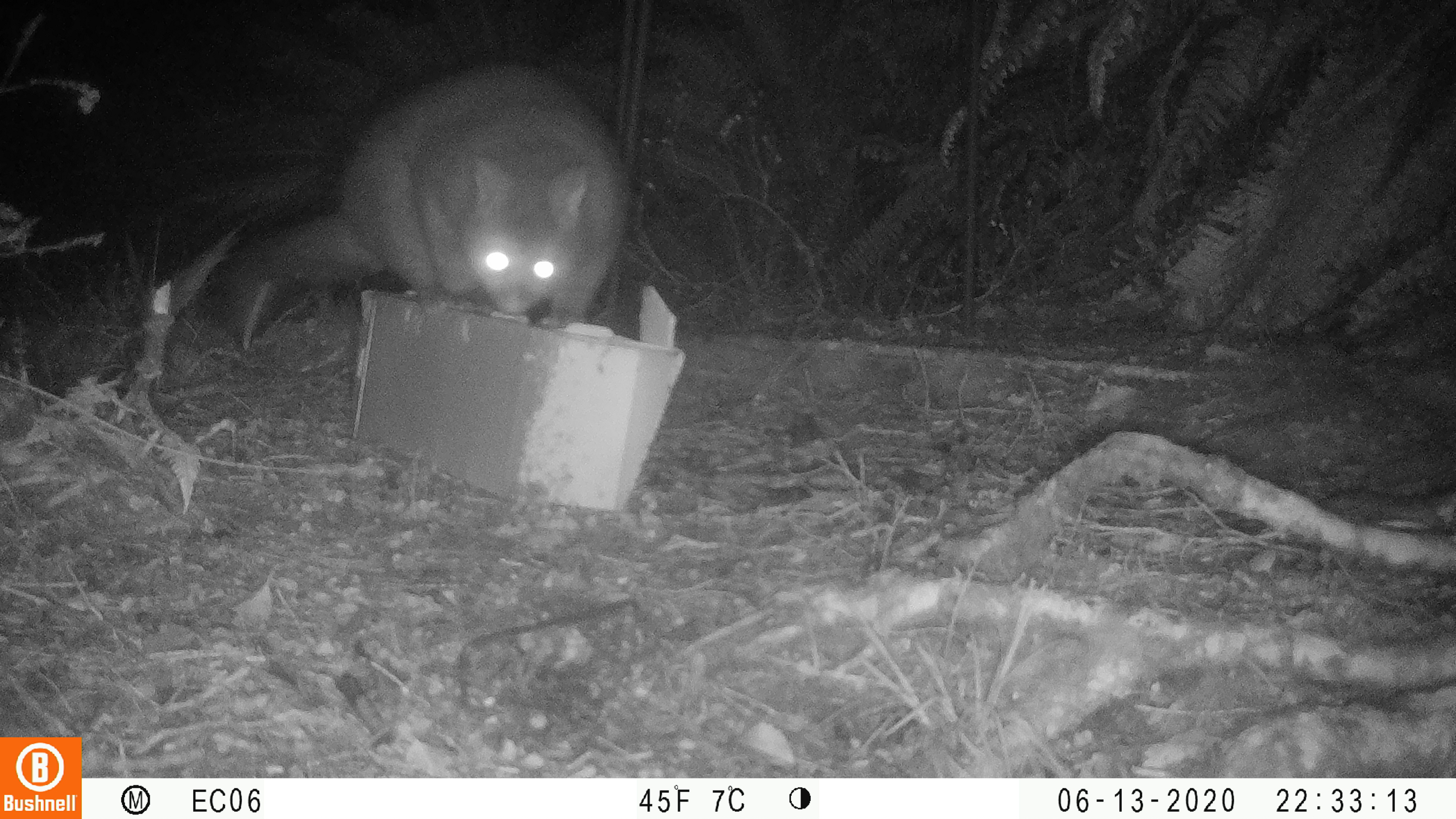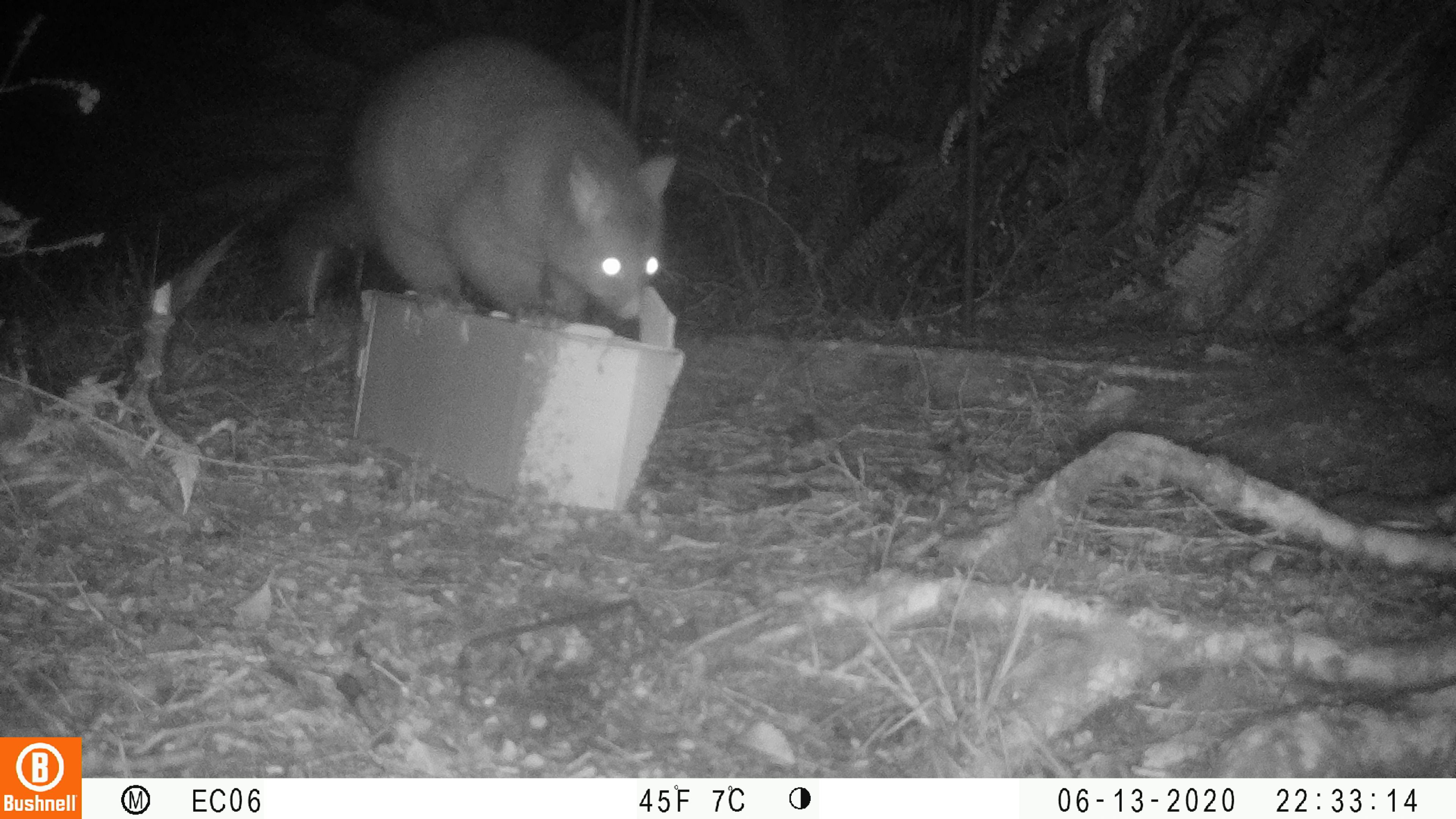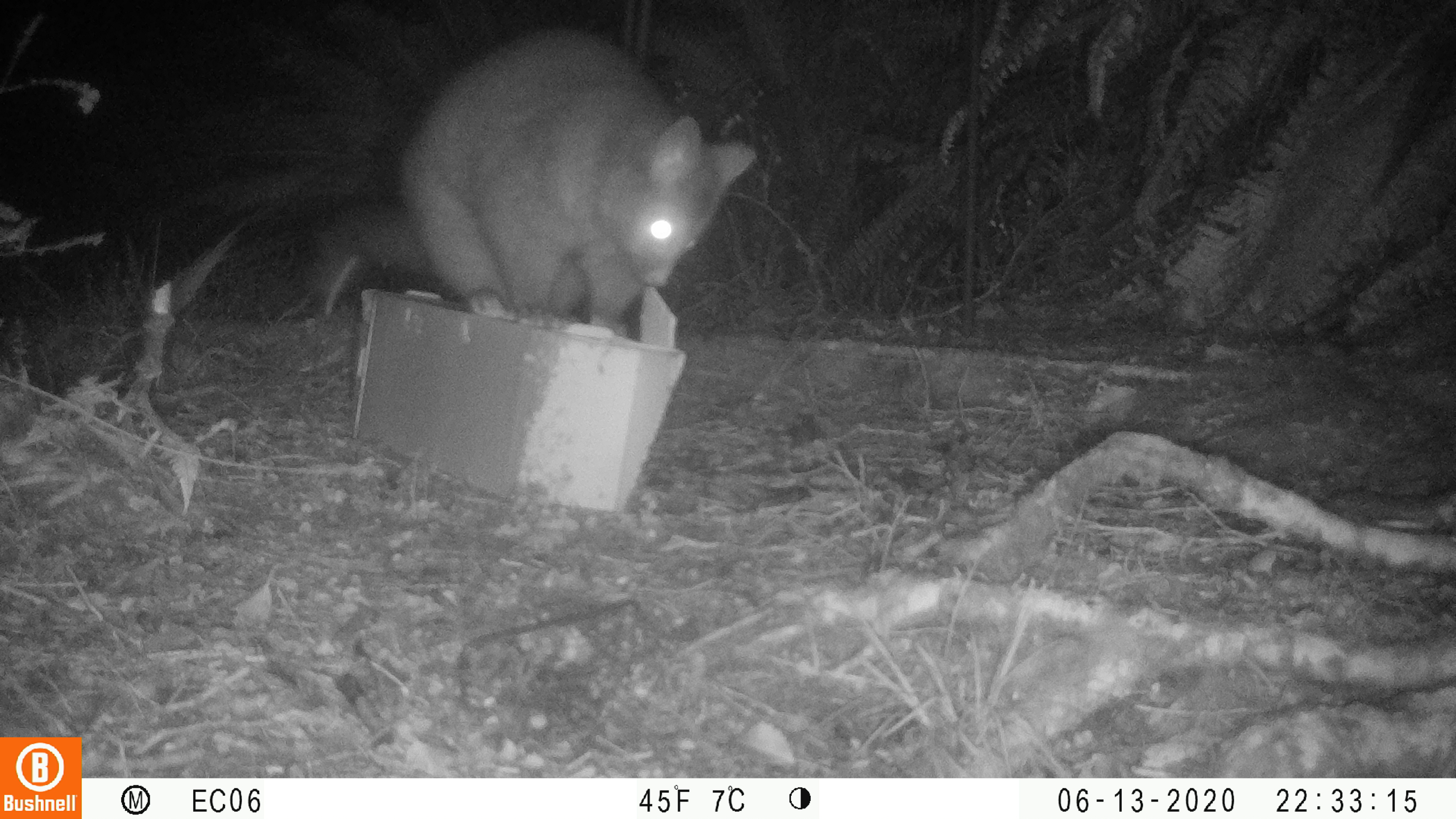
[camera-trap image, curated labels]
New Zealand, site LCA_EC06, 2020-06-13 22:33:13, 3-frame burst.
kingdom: Animalia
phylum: Chordata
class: Mammalia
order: Diprotodontia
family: Phalangeridae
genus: Trichosurus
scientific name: Trichosurus vulpecula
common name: common brushtail possum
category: possum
Possum (common brushtail possum) (Trichosurus vulpecula).